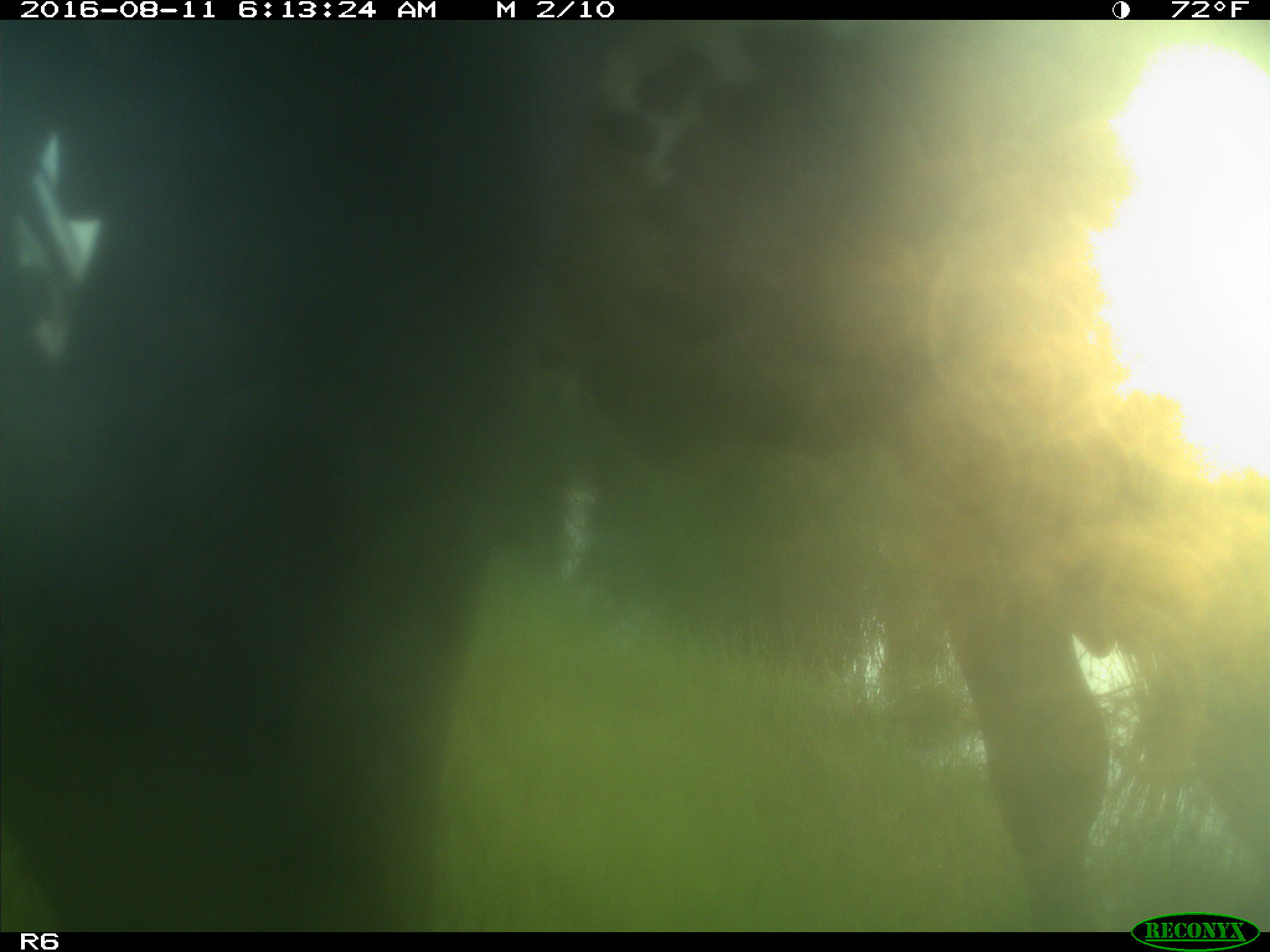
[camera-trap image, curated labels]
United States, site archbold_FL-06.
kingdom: Animalia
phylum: Chordata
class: Mammalia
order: Artiodactyla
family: Bovidae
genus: Bos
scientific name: Bos taurus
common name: domestic cow